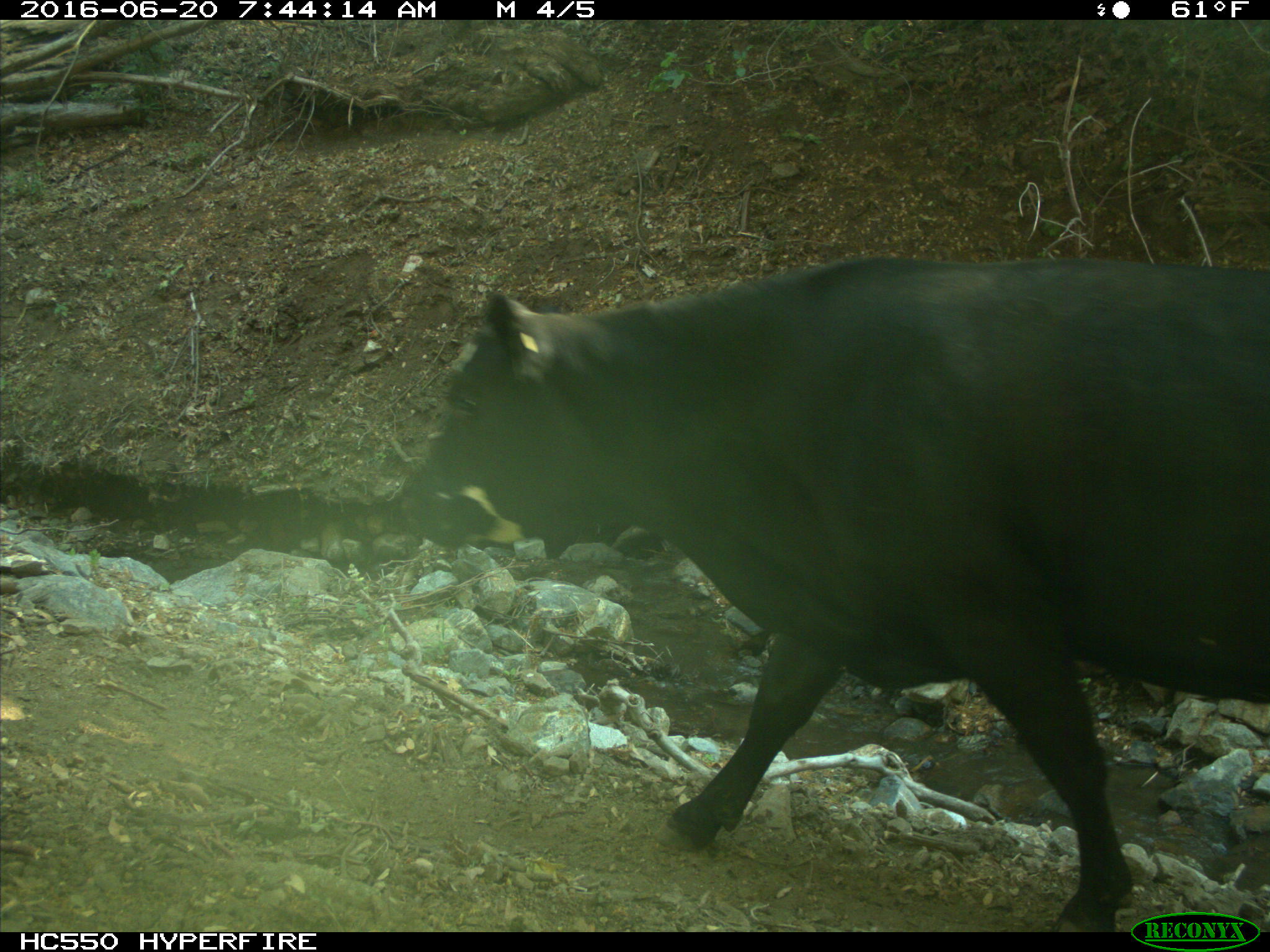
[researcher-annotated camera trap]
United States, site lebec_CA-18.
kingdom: Animalia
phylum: Chordata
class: Mammalia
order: Artiodactyla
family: Bovidae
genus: Bos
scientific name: Bos taurus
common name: domestic cow